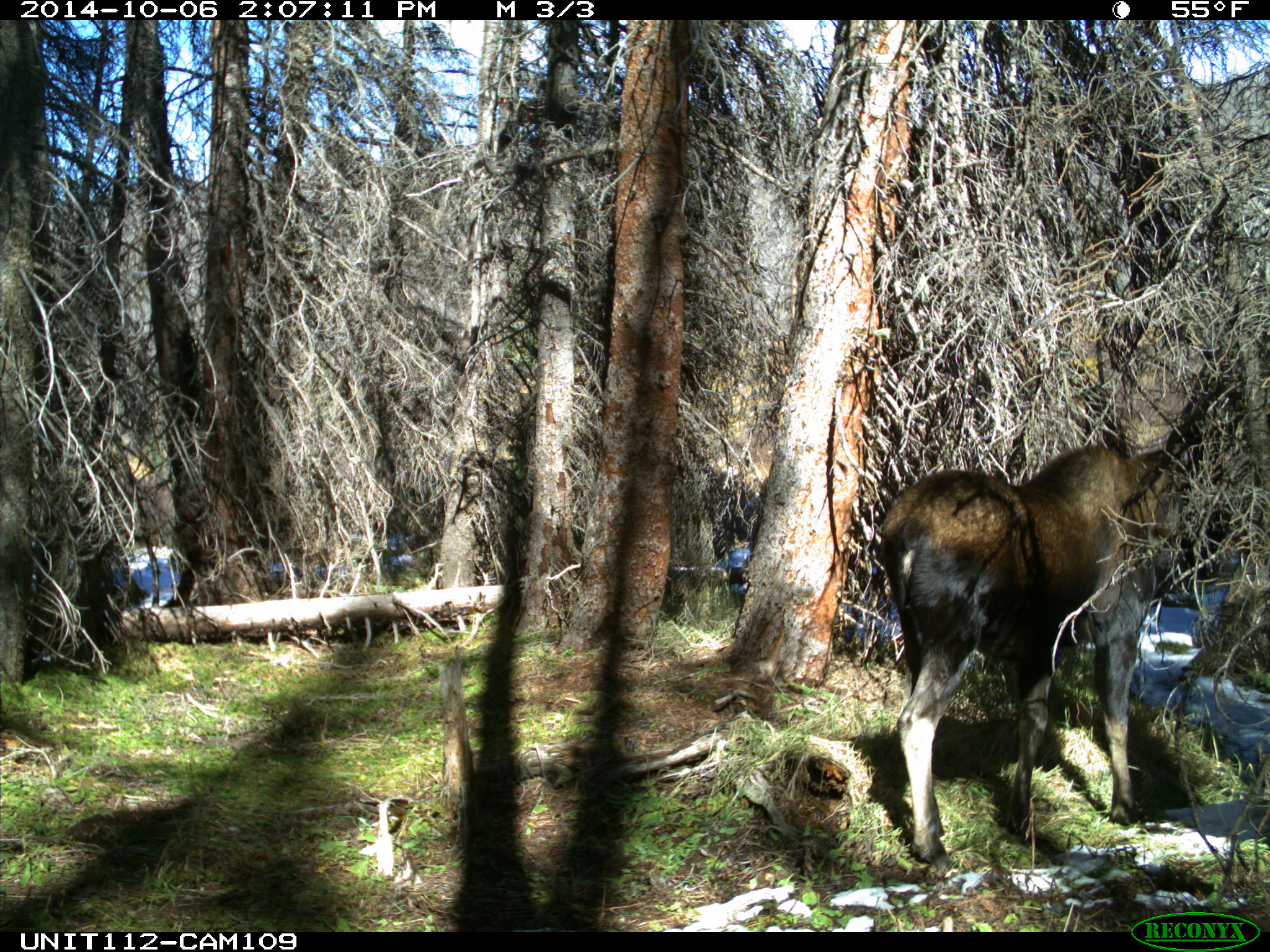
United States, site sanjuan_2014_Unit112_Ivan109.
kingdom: Animalia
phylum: Chordata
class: Mammalia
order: Artiodactyla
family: Cervidae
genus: Alces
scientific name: Alces alces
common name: moose